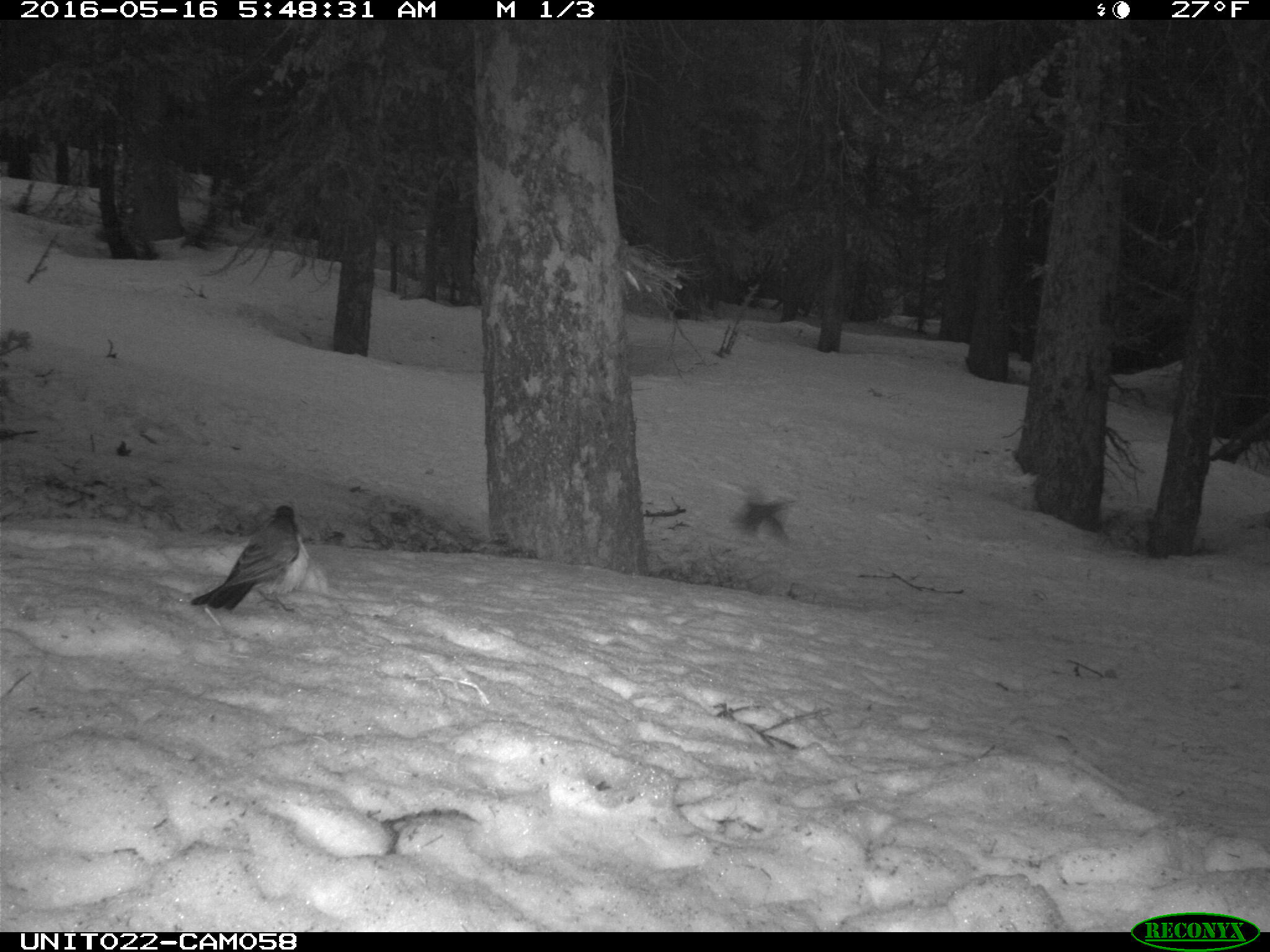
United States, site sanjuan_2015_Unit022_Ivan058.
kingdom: Animalia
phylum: Chordata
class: Aves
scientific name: Aves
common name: birds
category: unidentified bird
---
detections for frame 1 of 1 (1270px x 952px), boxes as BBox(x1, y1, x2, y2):
animal: BBox(185, 505, 310, 616); BBox(730, 494, 798, 545)